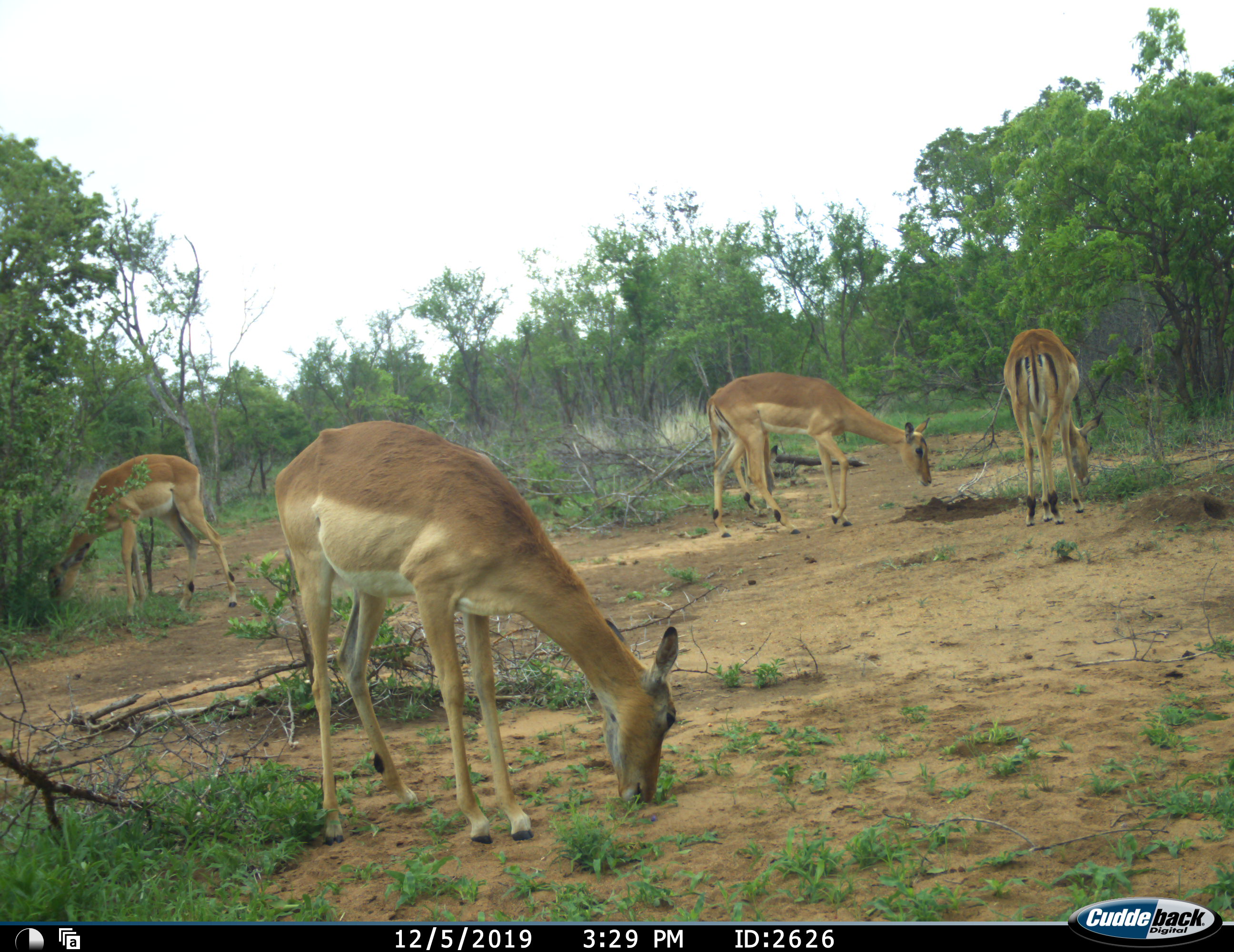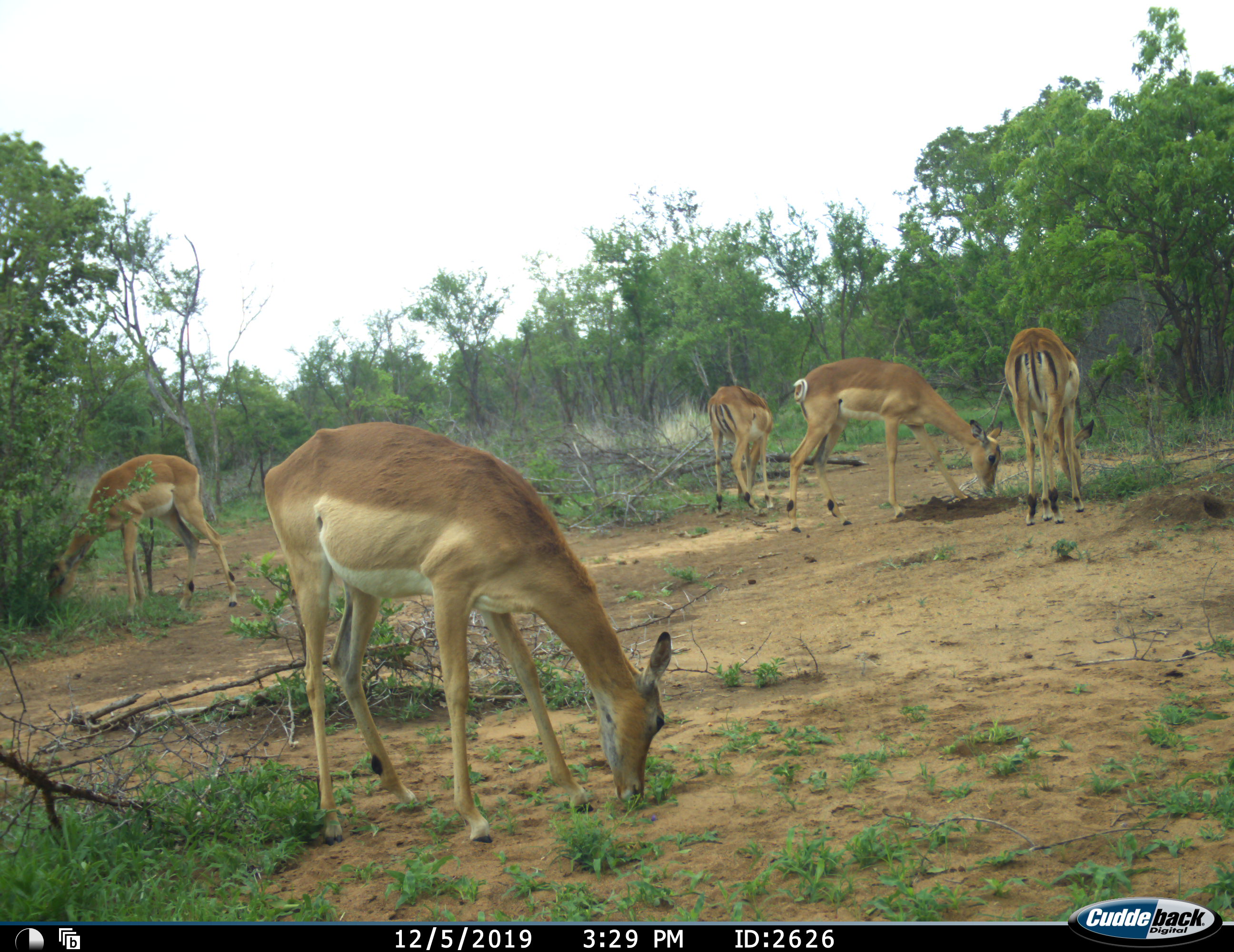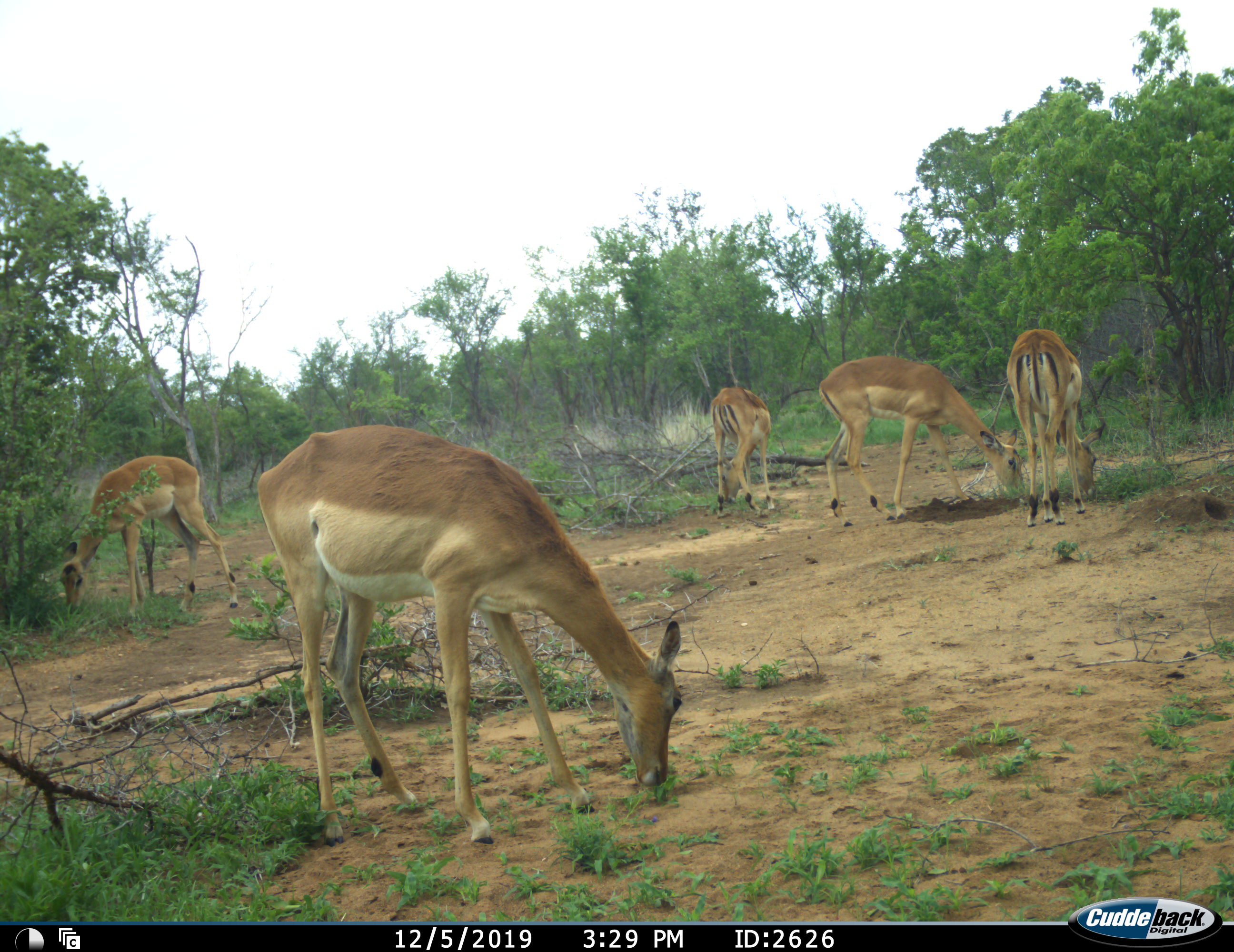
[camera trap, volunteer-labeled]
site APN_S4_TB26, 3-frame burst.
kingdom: Animalia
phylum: Chordata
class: Mammalia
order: Artiodactyla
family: Bovidae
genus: Aepyceros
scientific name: Aepyceros melampus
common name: impala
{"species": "impala (Aepyceros melampus)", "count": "5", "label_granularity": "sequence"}